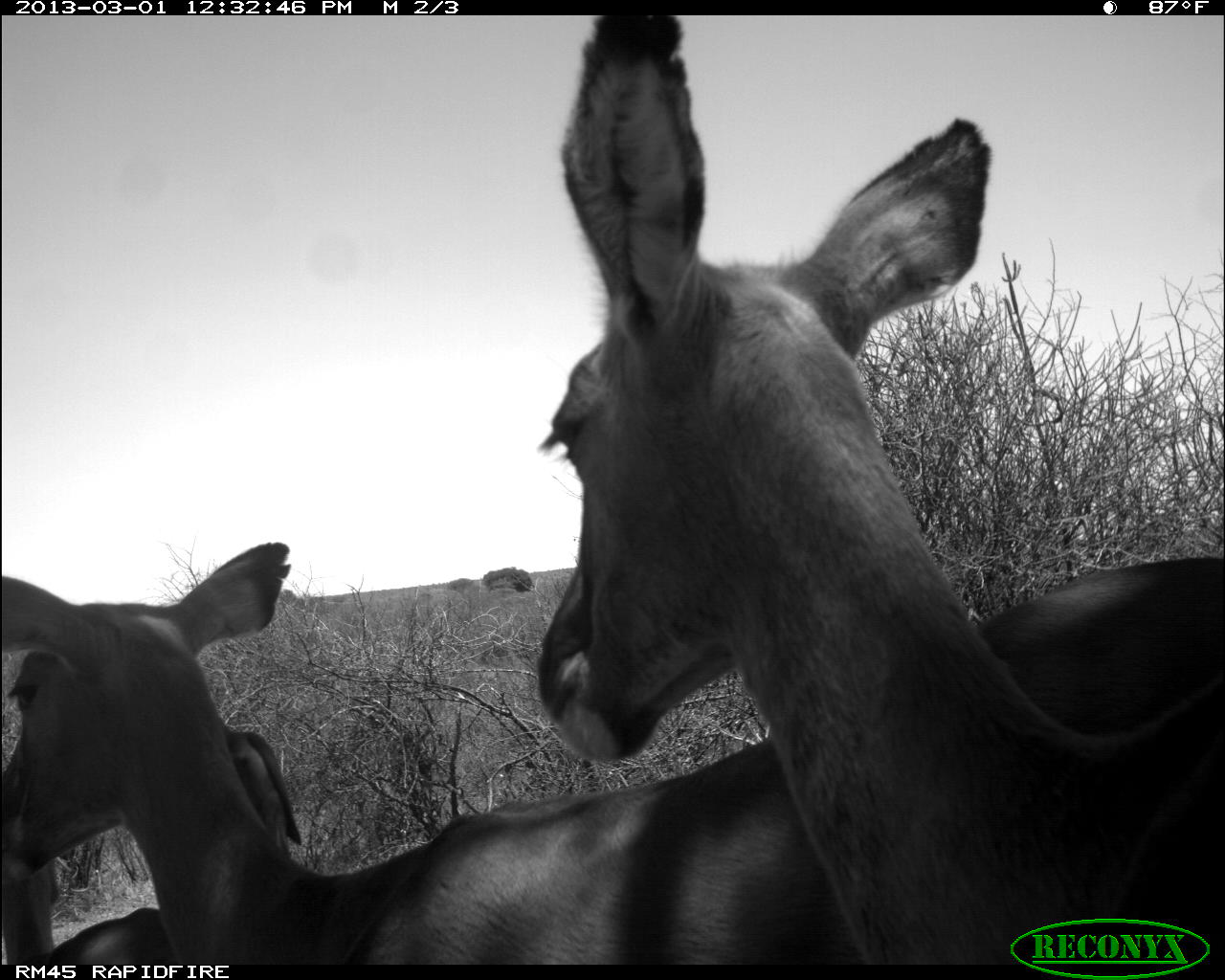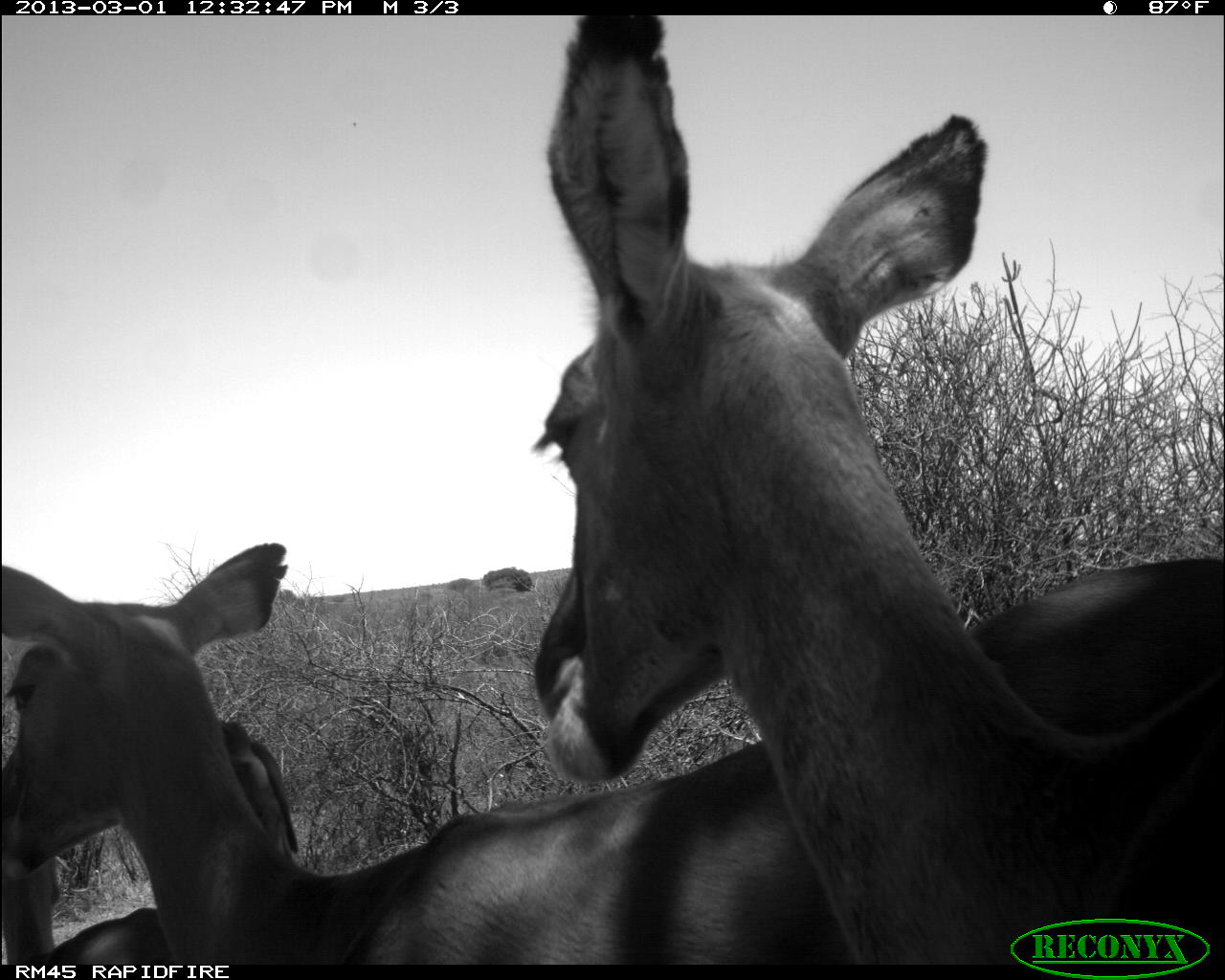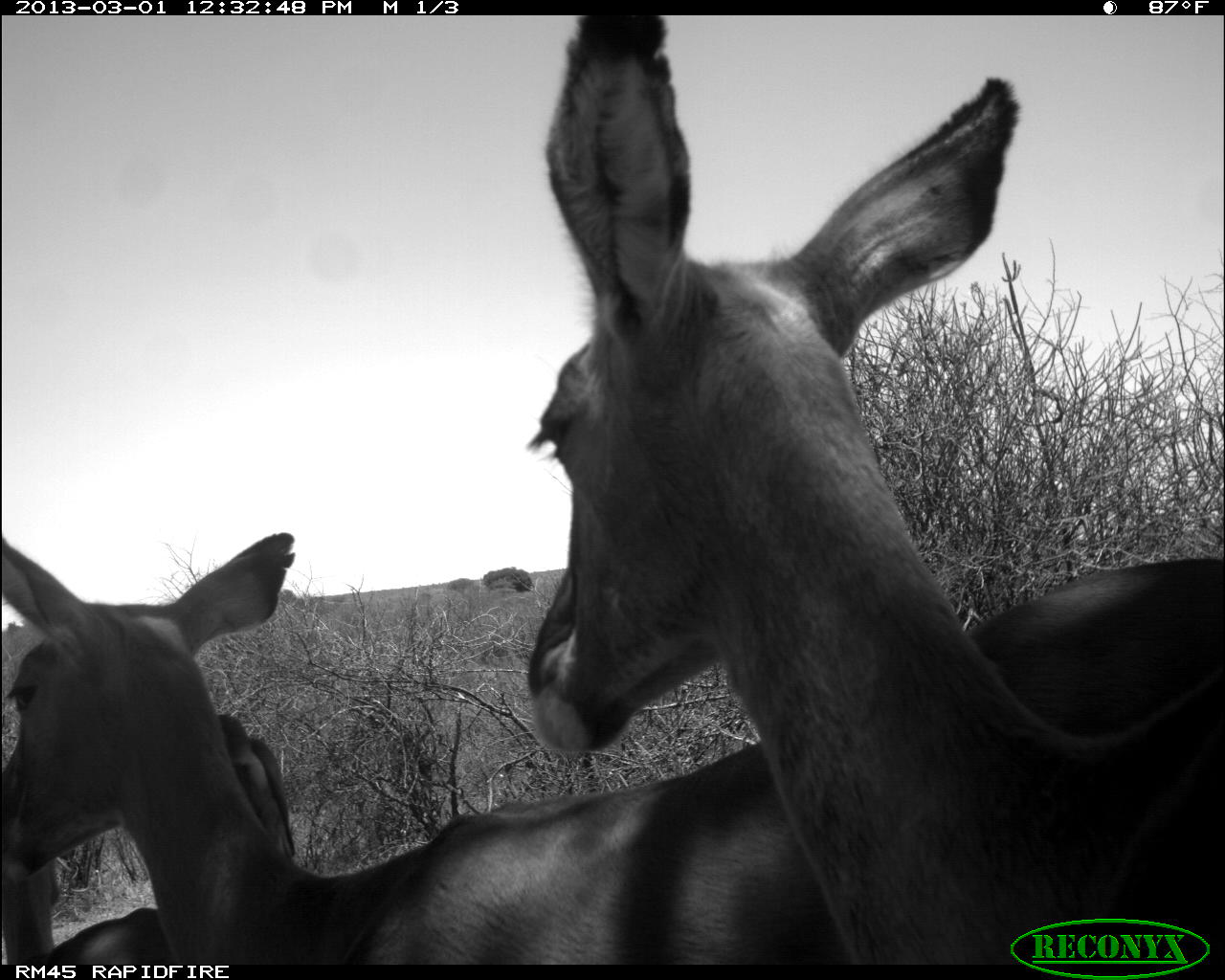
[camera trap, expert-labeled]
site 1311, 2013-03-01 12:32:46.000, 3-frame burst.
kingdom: Animalia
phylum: Chordata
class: Mammalia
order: Artiodactyla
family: Bovidae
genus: Aepyceros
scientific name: Aepyceros melampus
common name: impala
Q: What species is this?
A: Aepyceros melampus (impala).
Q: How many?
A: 3.